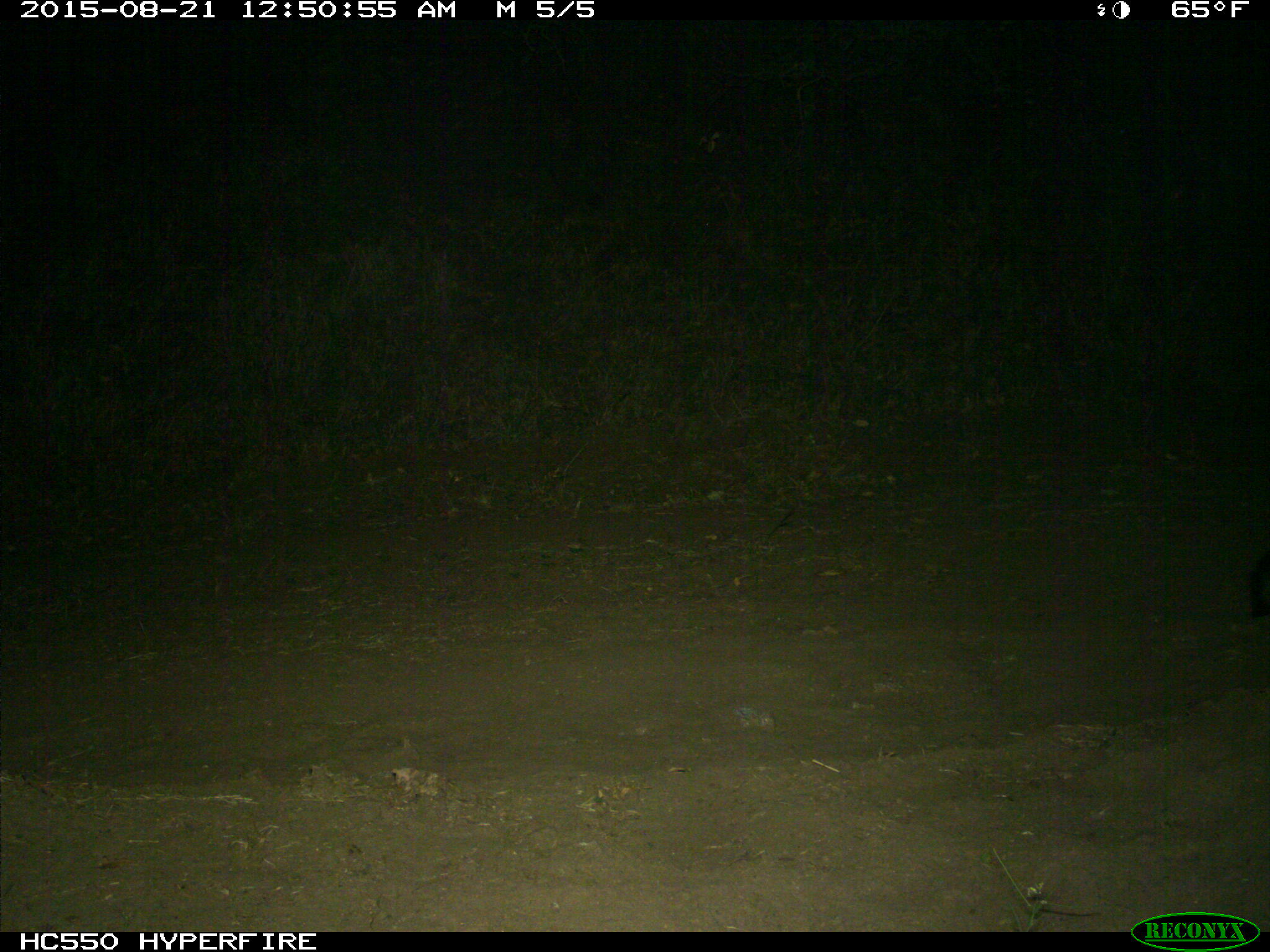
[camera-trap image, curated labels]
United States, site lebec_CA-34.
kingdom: Animalia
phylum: Chordata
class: Mammalia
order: Carnivora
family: Canidae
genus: Urocyon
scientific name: Urocyon cinereoargenteus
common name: gray fox